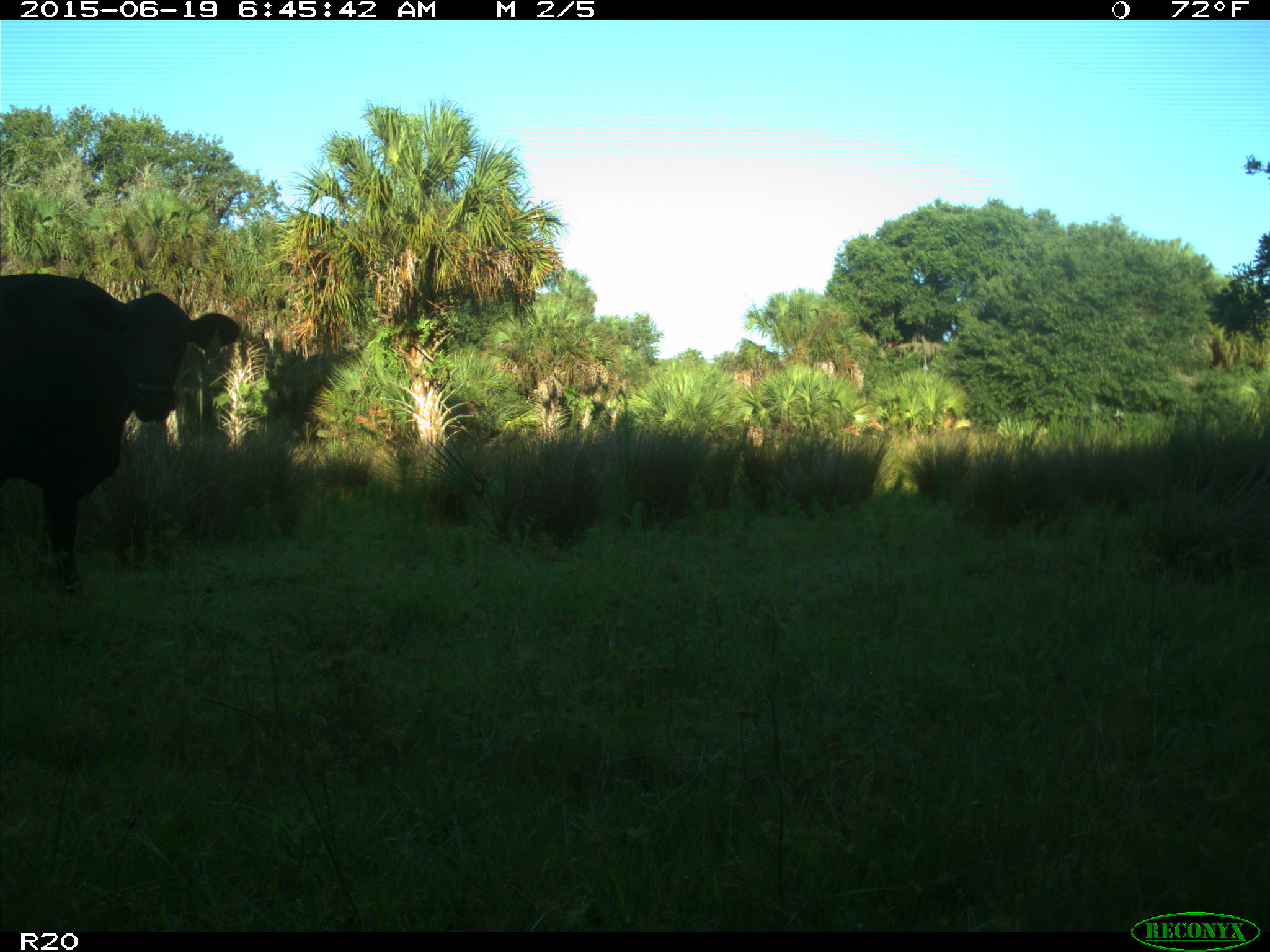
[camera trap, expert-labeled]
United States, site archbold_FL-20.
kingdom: Animalia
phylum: Chordata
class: Mammalia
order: Artiodactyla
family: Bovidae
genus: Bos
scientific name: Bos taurus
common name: domestic cow